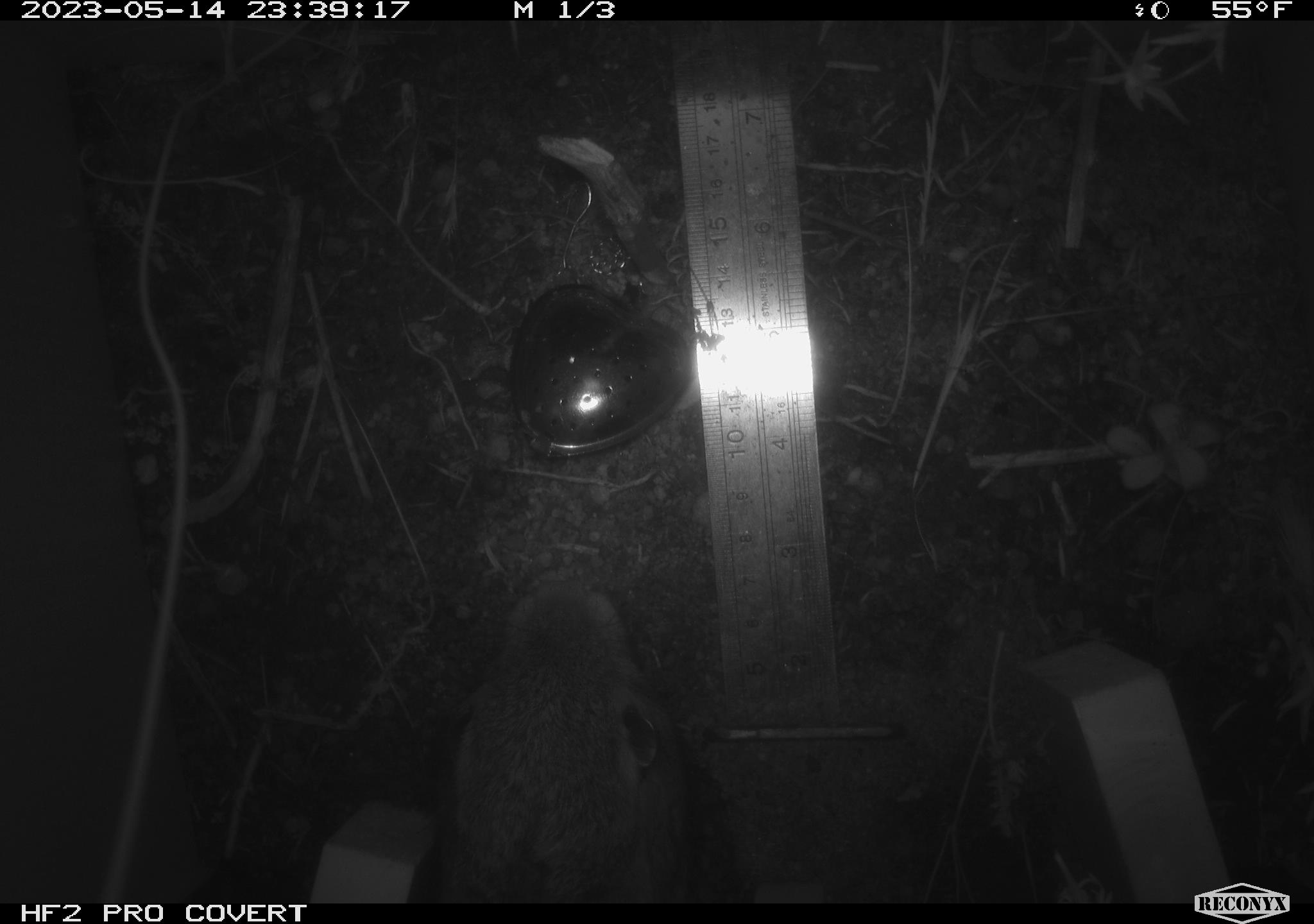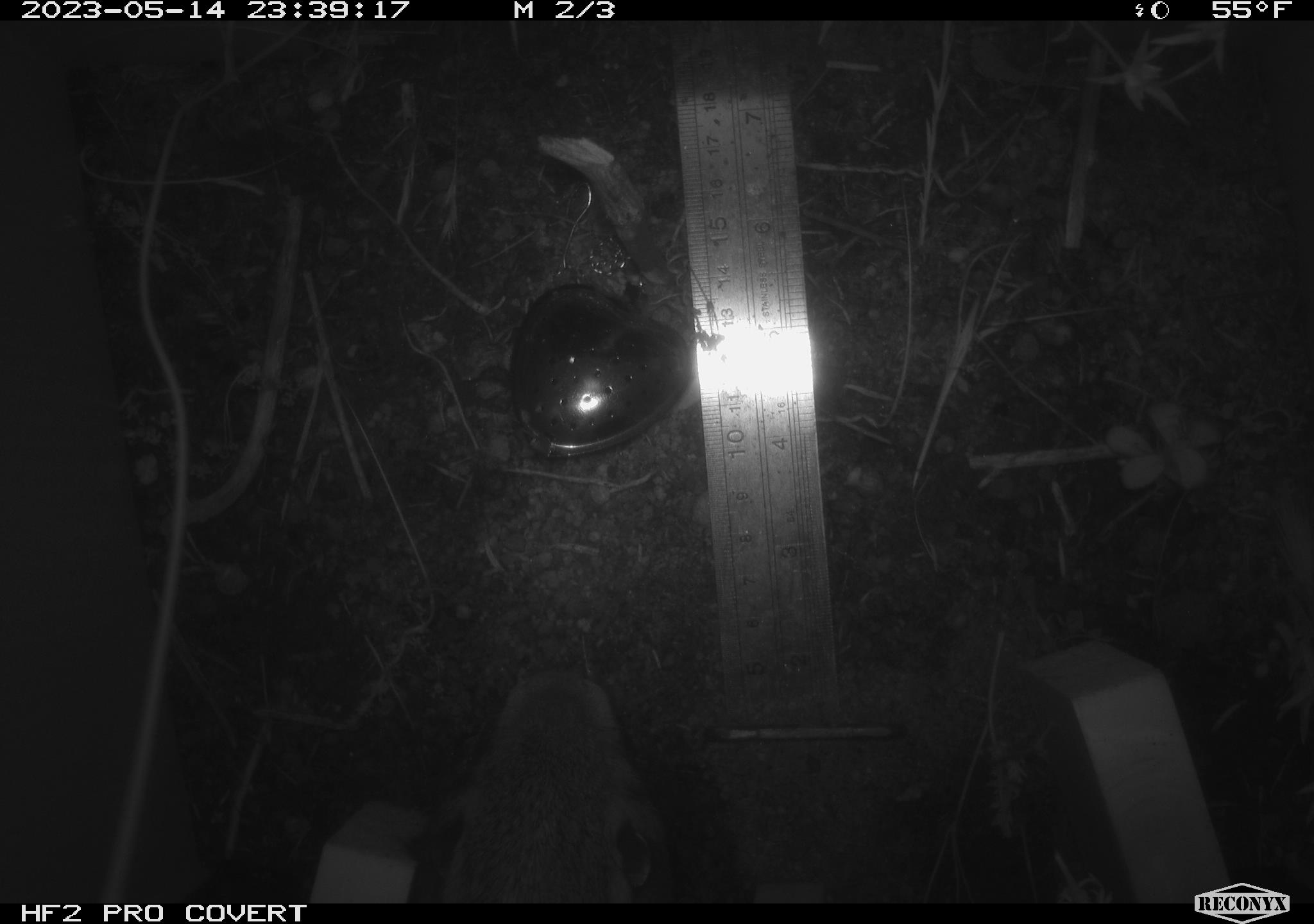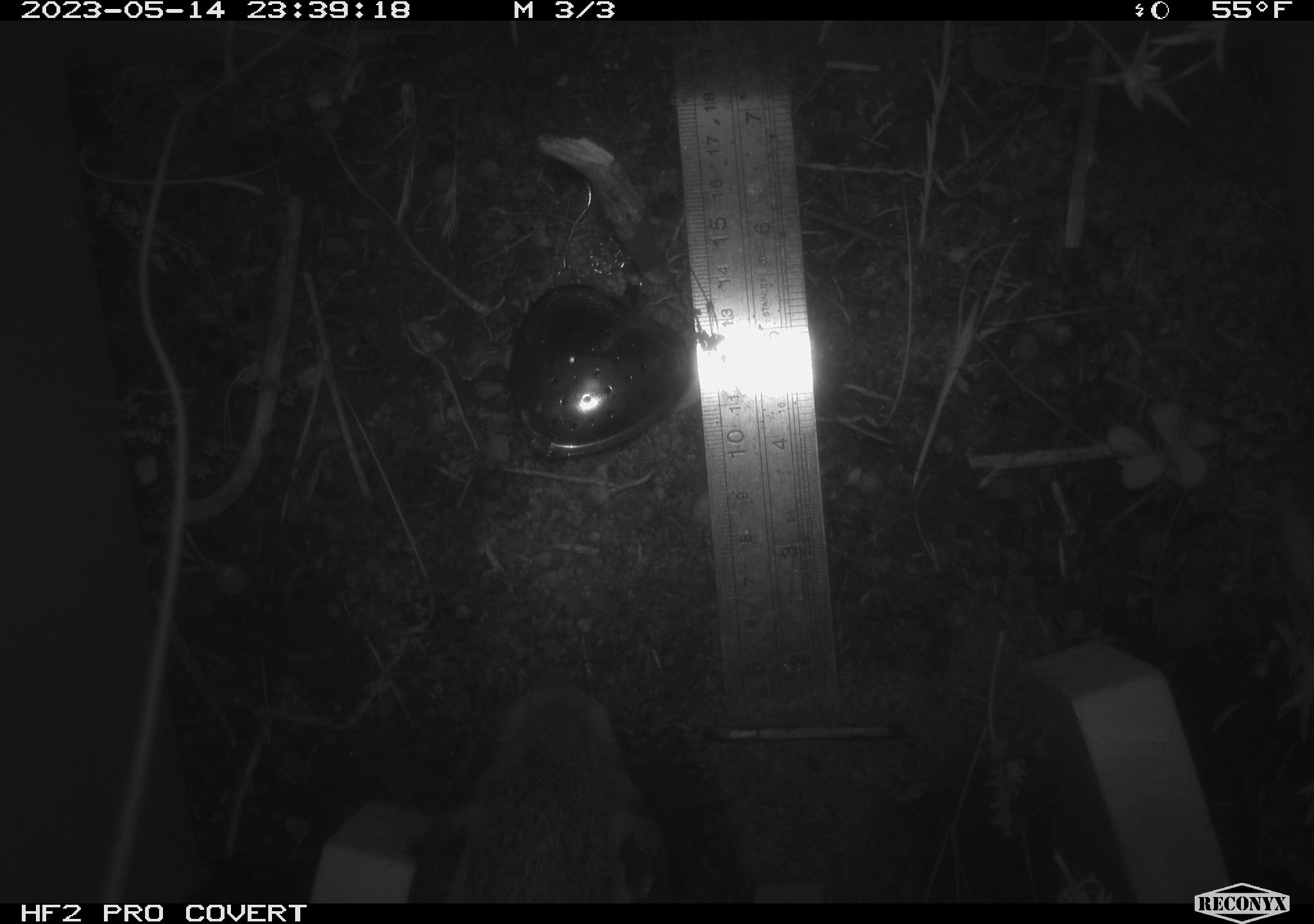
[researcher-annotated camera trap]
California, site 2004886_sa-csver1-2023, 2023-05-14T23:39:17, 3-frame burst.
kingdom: Animalia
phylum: Chordata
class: Mammalia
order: Lagomorpha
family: Leporidae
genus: Sylvilagus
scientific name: Sylvilagus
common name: cottontail rabbits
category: sylvilagus species